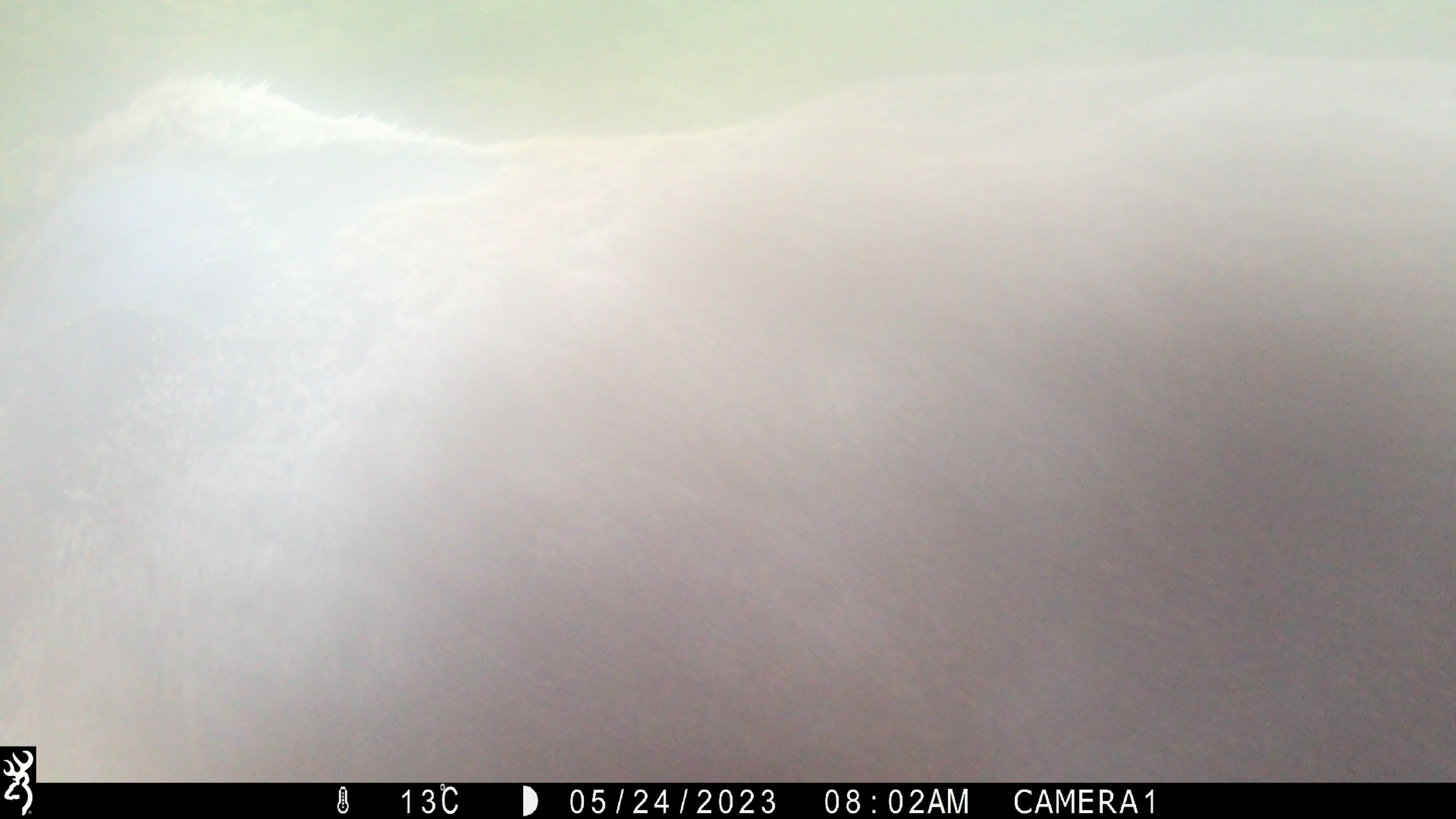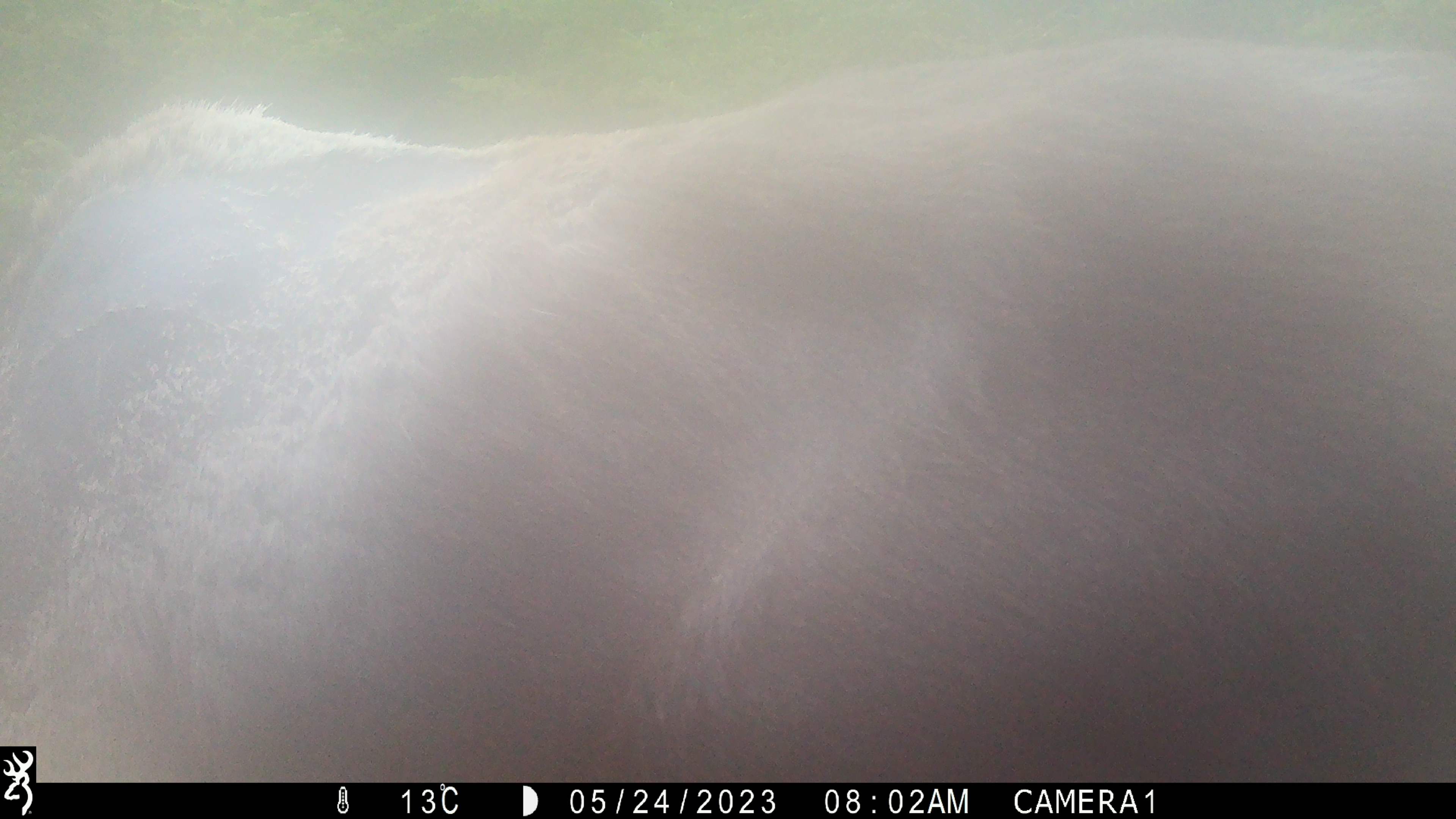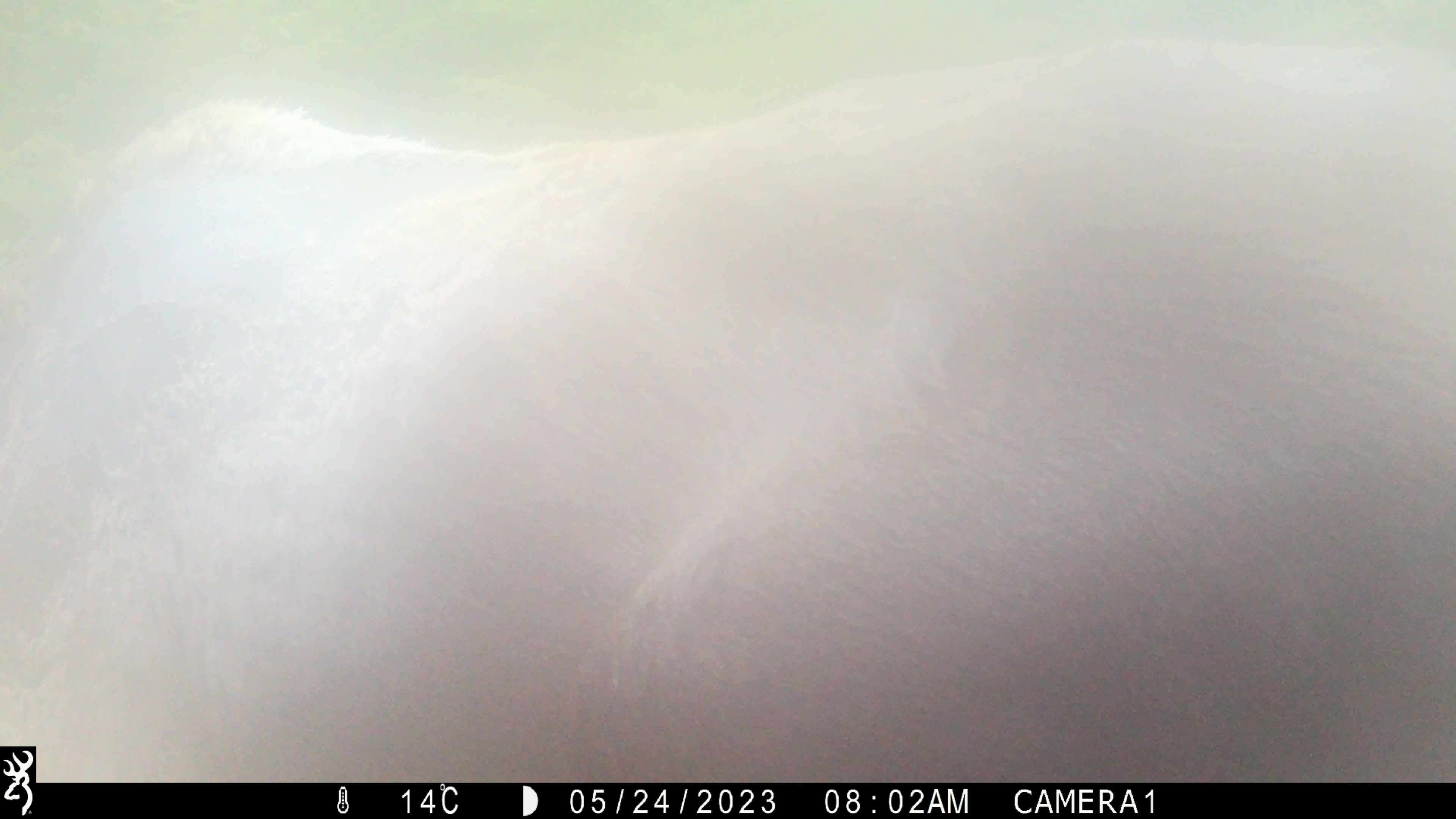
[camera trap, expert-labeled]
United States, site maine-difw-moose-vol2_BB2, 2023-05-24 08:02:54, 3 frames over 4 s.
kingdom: Animalia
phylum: Chordata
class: Mammalia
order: Artiodactyla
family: Cervidae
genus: Alces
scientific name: Alces alces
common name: moose